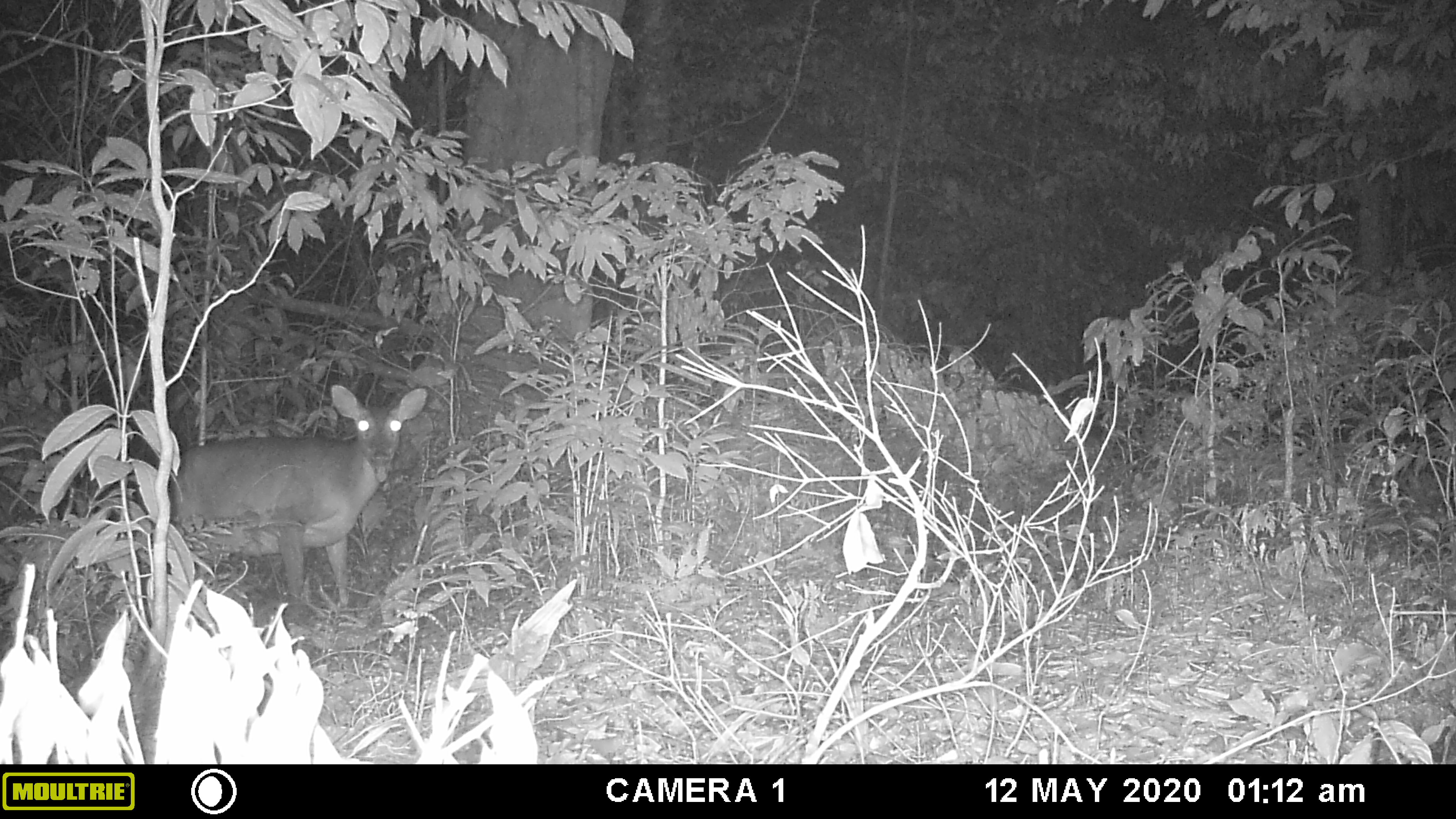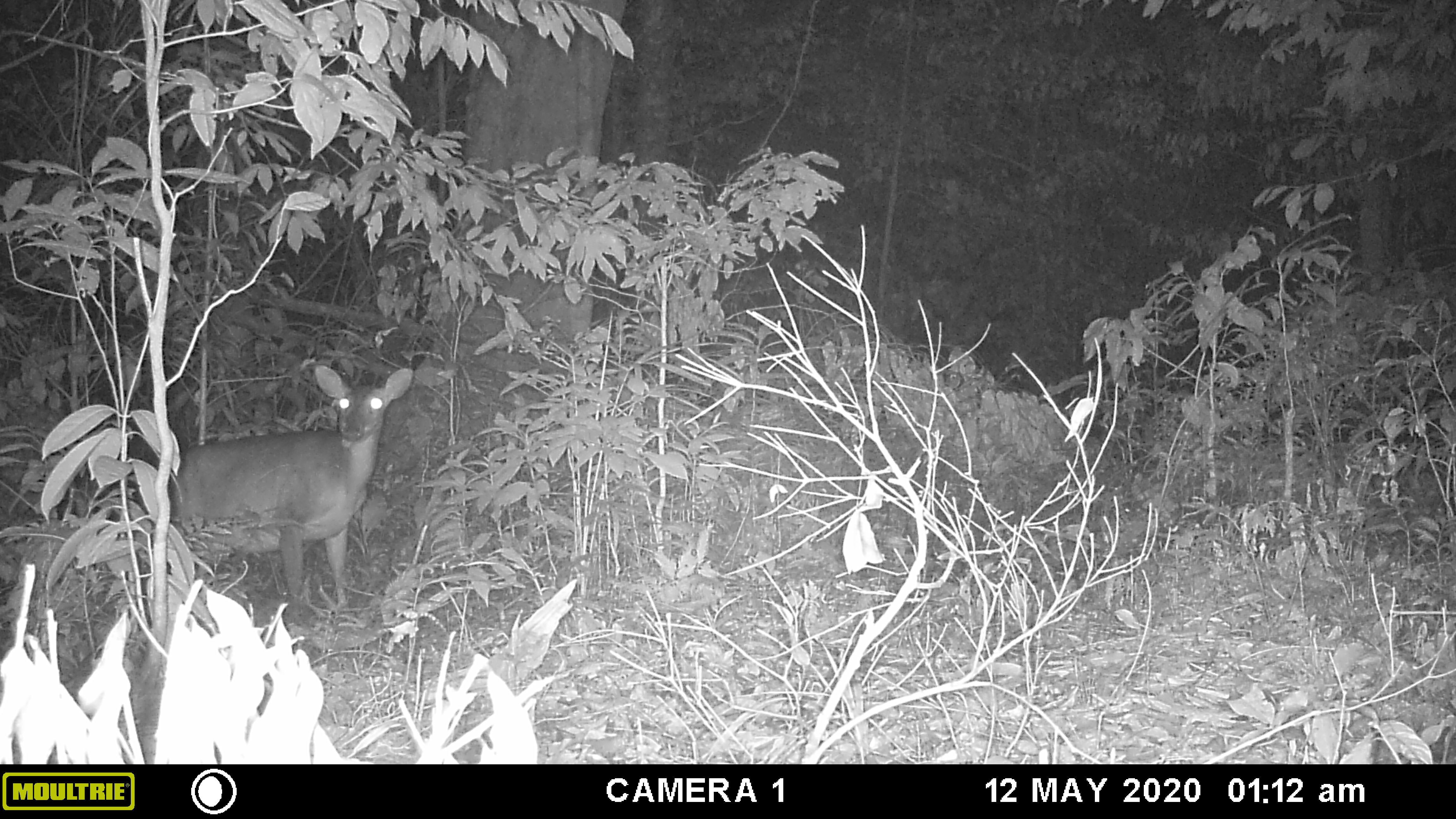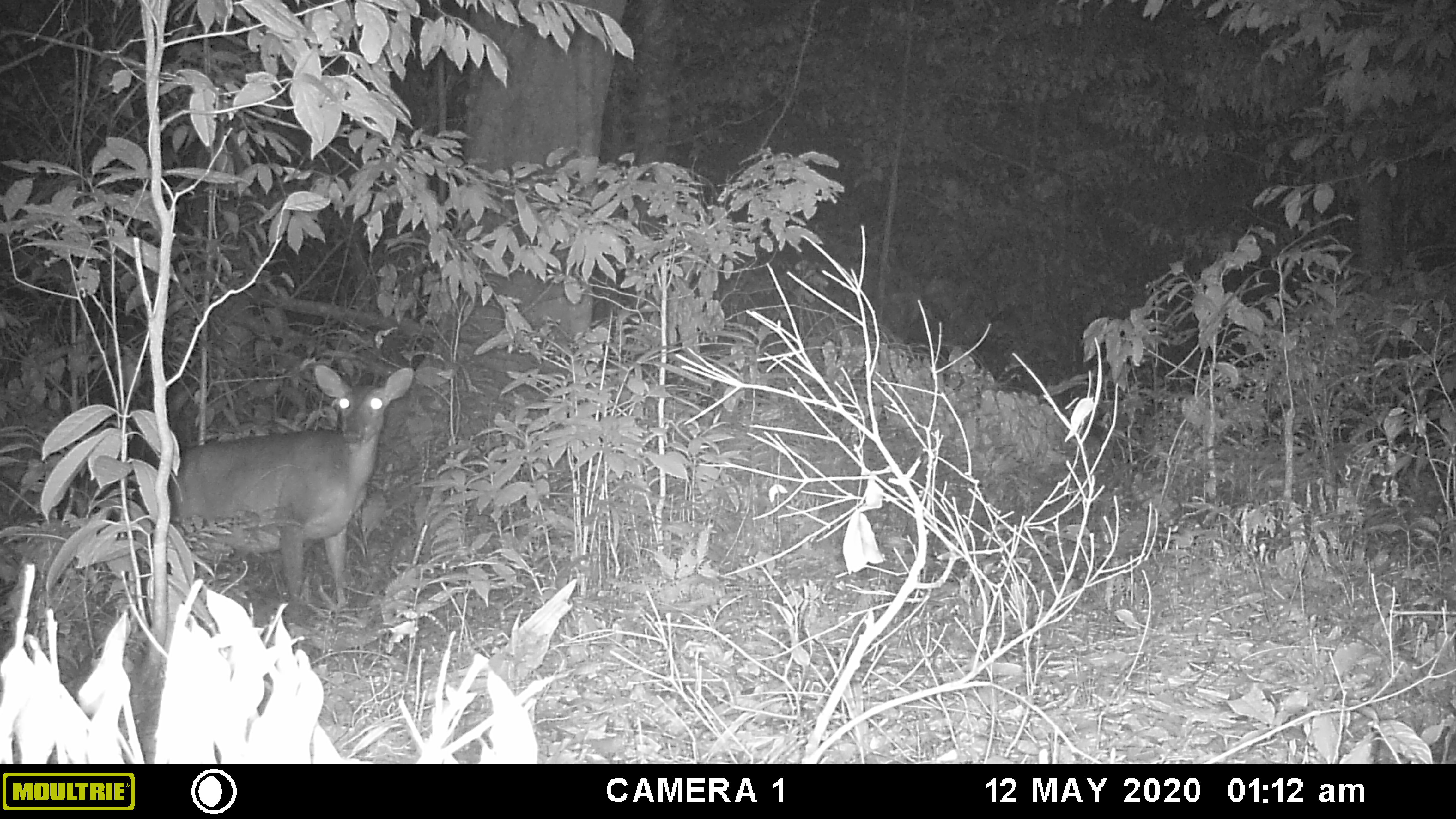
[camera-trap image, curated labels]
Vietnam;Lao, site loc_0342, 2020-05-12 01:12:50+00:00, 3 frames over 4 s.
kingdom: Animalia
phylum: Chordata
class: Mammalia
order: Artiodactyla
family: Cervidae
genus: Muntiacus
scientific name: Muntiacus vuquangensis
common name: large-antlered muntjac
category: large antlered muntjac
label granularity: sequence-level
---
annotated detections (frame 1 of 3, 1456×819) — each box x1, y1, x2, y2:
large antlered muntjac: 168, 384, 427, 625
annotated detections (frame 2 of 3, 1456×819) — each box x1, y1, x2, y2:
large antlered muntjac: 168, 364, 412, 619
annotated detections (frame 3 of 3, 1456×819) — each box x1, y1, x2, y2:
large antlered muntjac: 168, 365, 413, 619